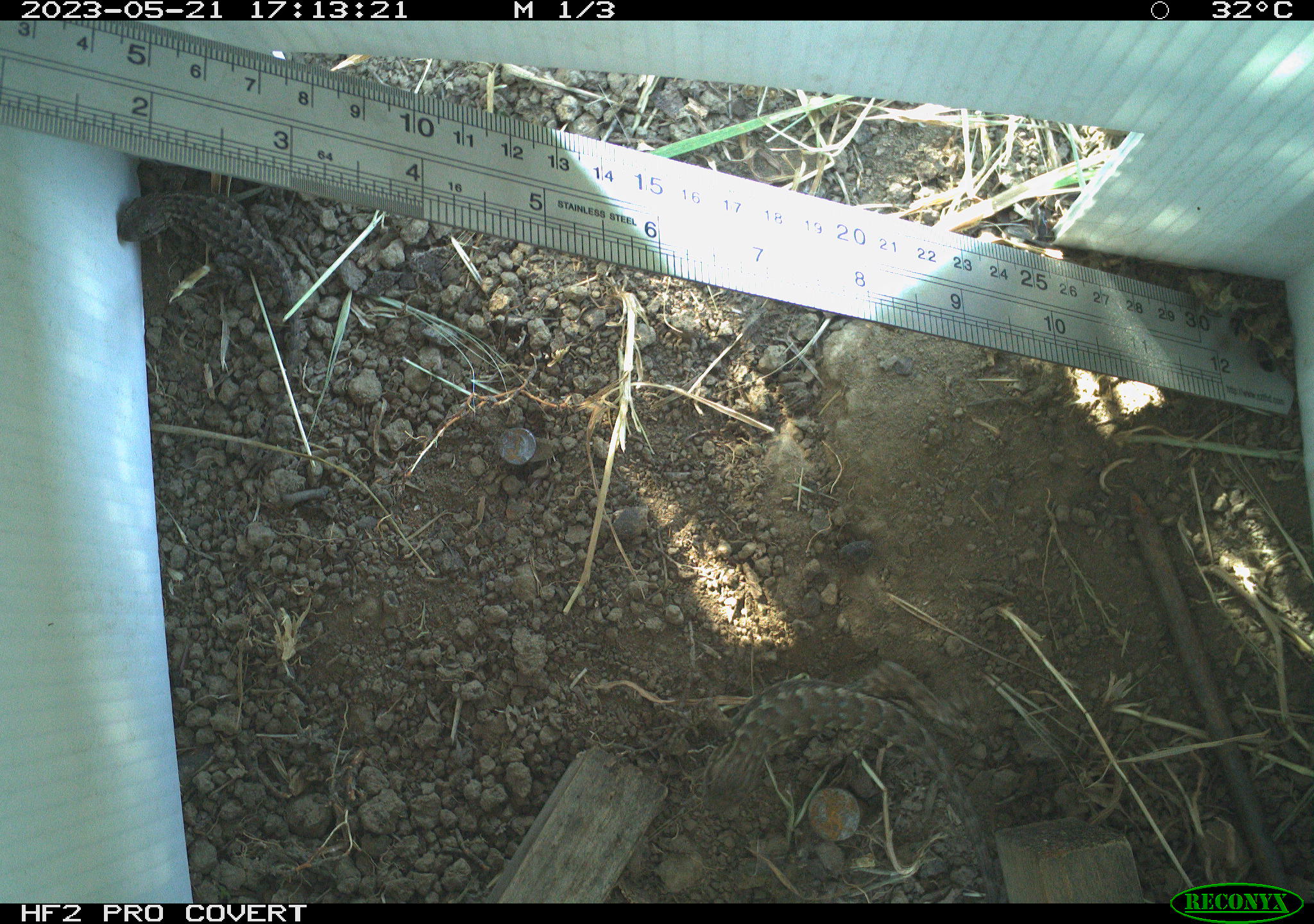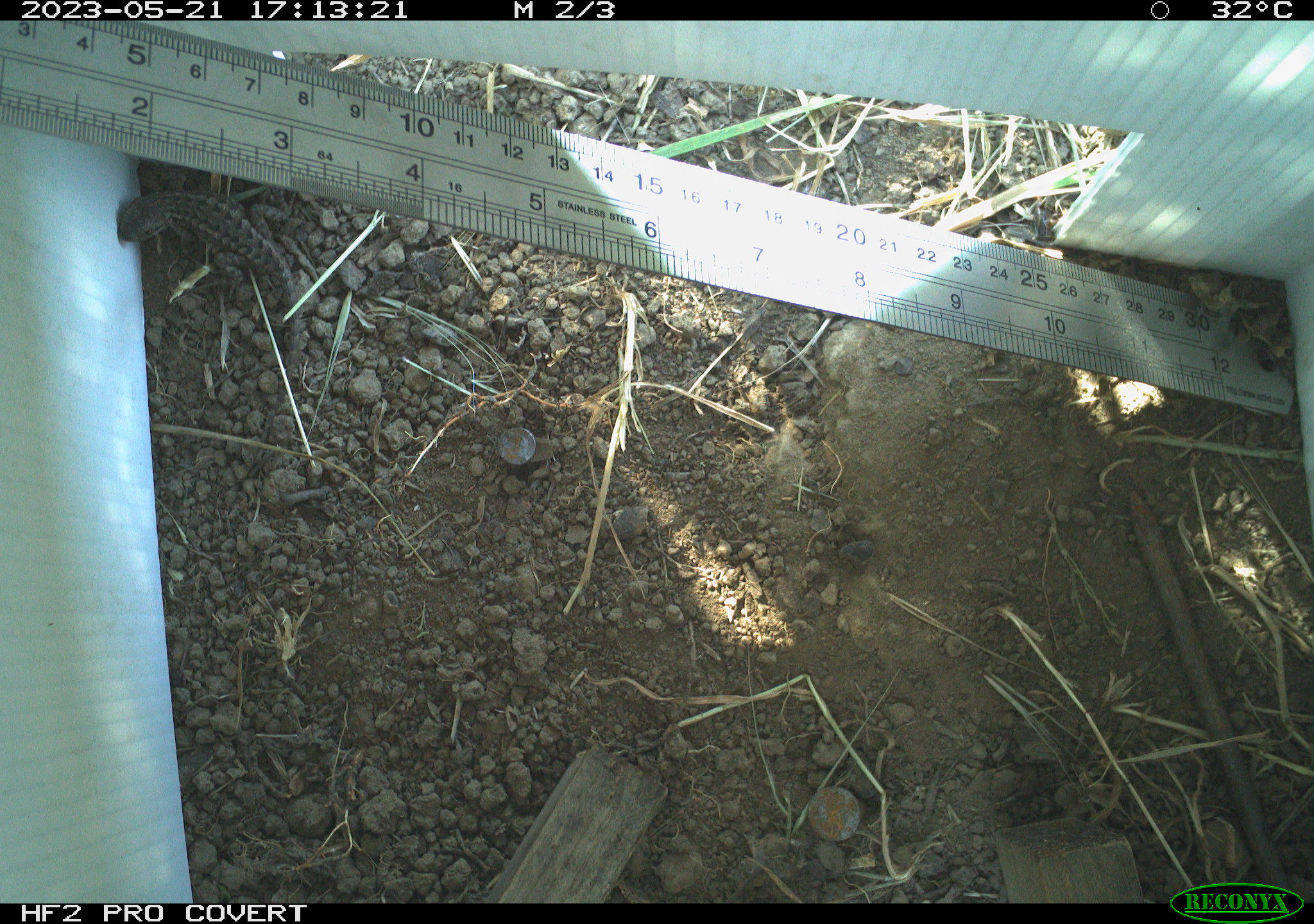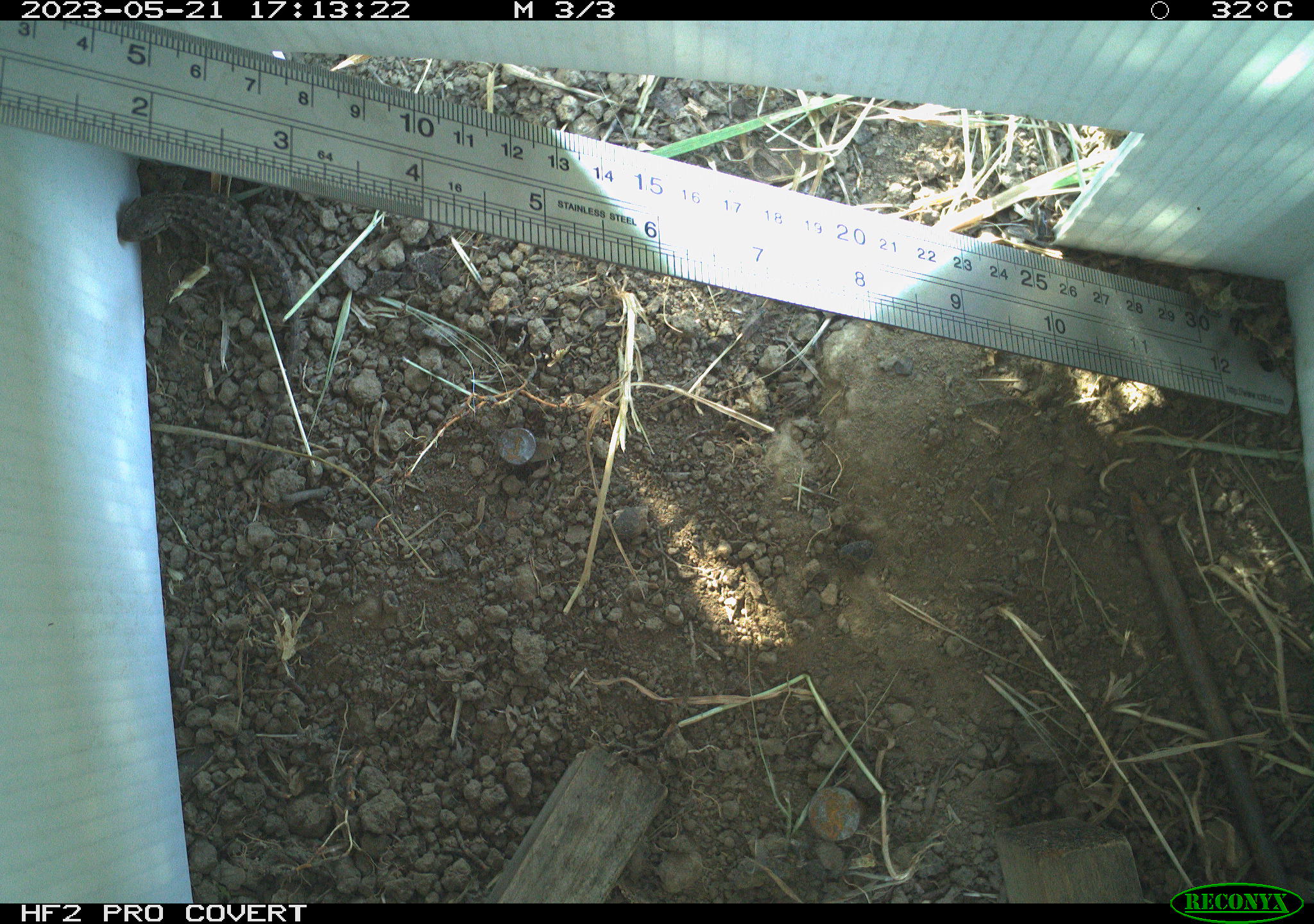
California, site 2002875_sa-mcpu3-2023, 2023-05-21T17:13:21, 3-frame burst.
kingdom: Animalia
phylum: Chordata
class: Reptilia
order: Squamata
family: Phrynosomatidae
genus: Sceloporus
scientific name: Sceloporus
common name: spiny lizards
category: sceloporus species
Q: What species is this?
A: Sceloporus species (spiny lizards) (Sceloporus).